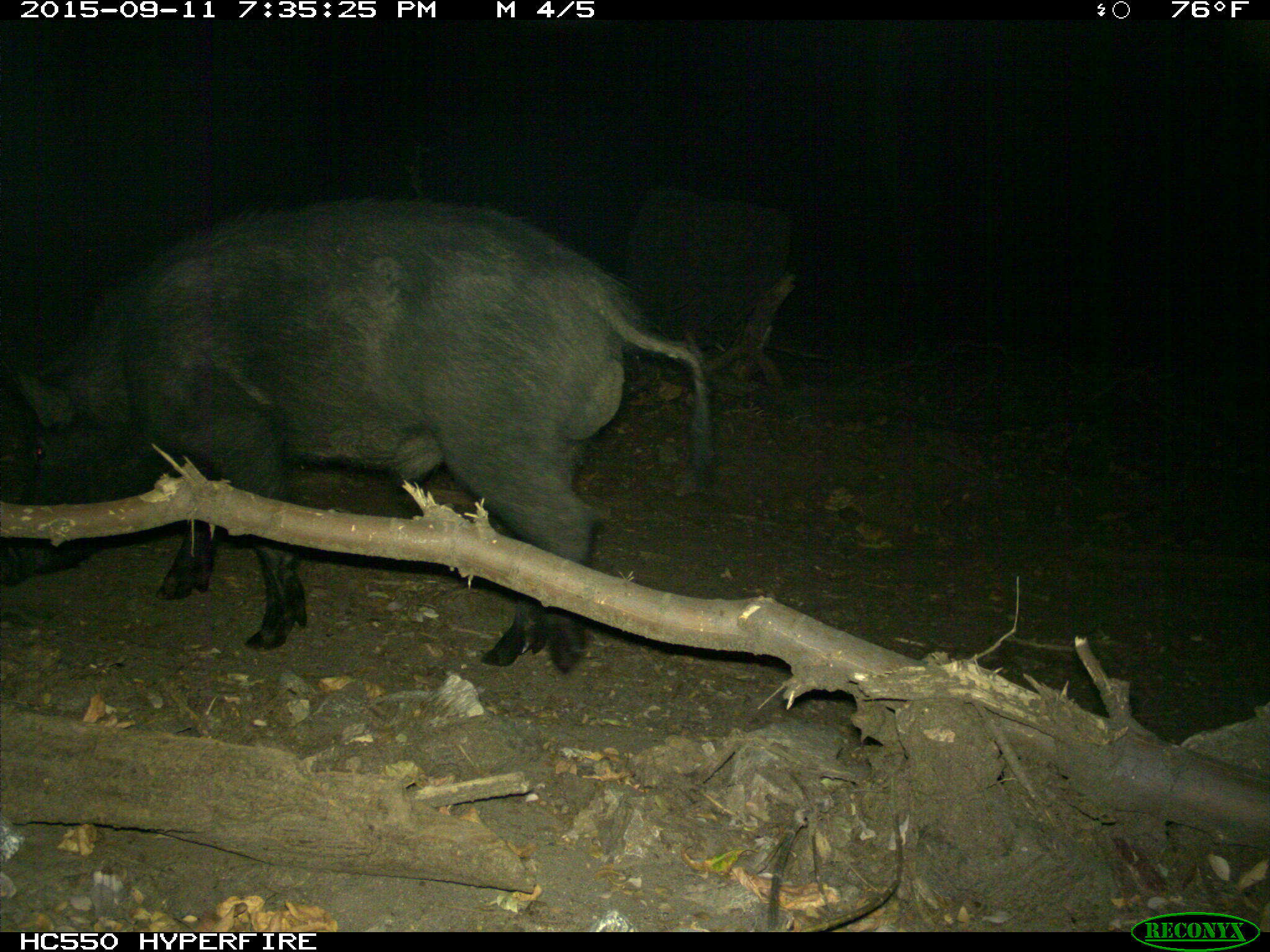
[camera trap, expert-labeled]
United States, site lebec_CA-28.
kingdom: Animalia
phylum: Chordata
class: Mammalia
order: Artiodactyla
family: Suidae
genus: Sus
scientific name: Sus scrofa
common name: wild boar